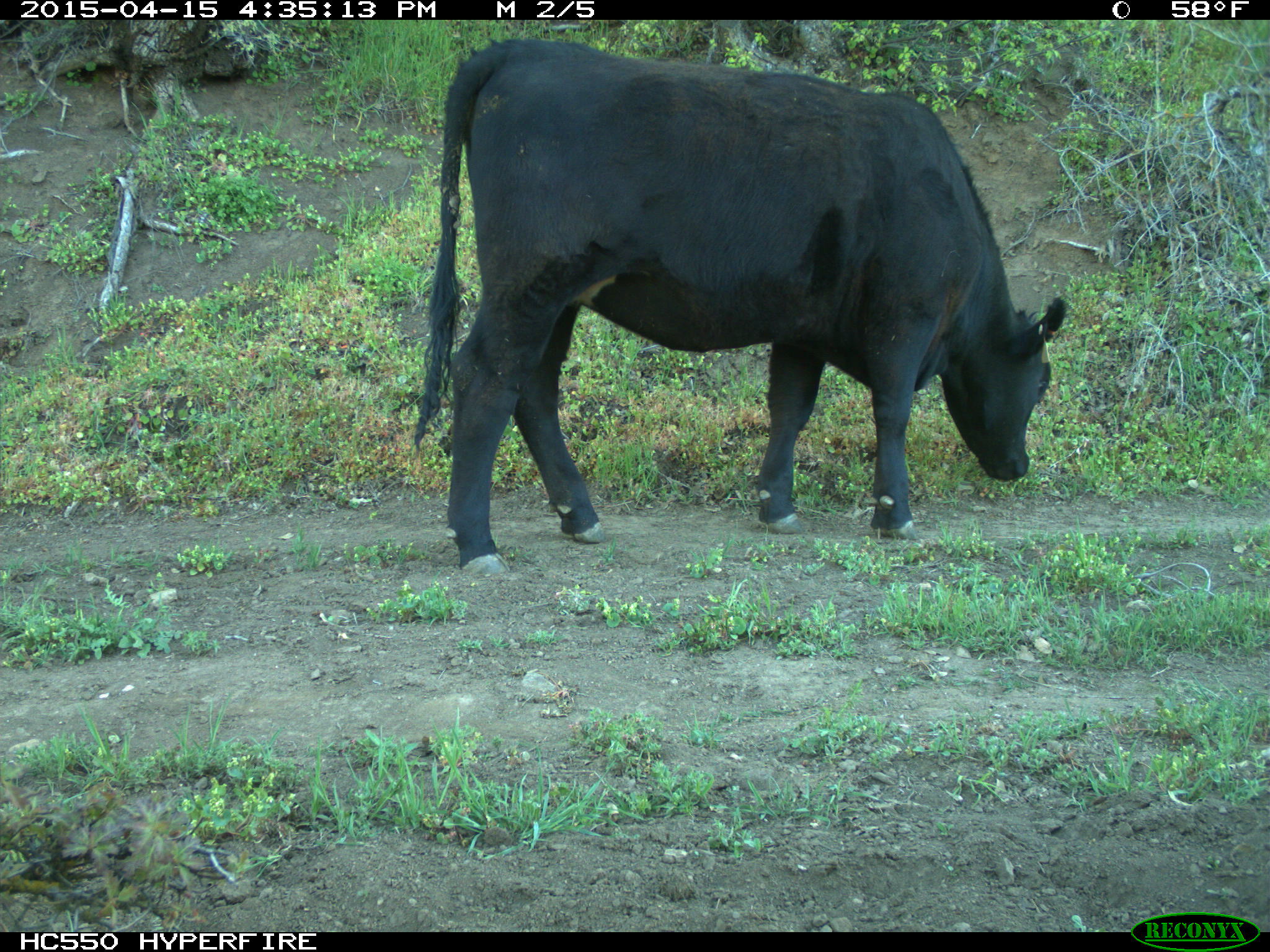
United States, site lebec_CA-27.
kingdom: Animalia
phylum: Chordata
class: Mammalia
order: Artiodactyla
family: Bovidae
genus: Bos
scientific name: Bos taurus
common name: domestic cow